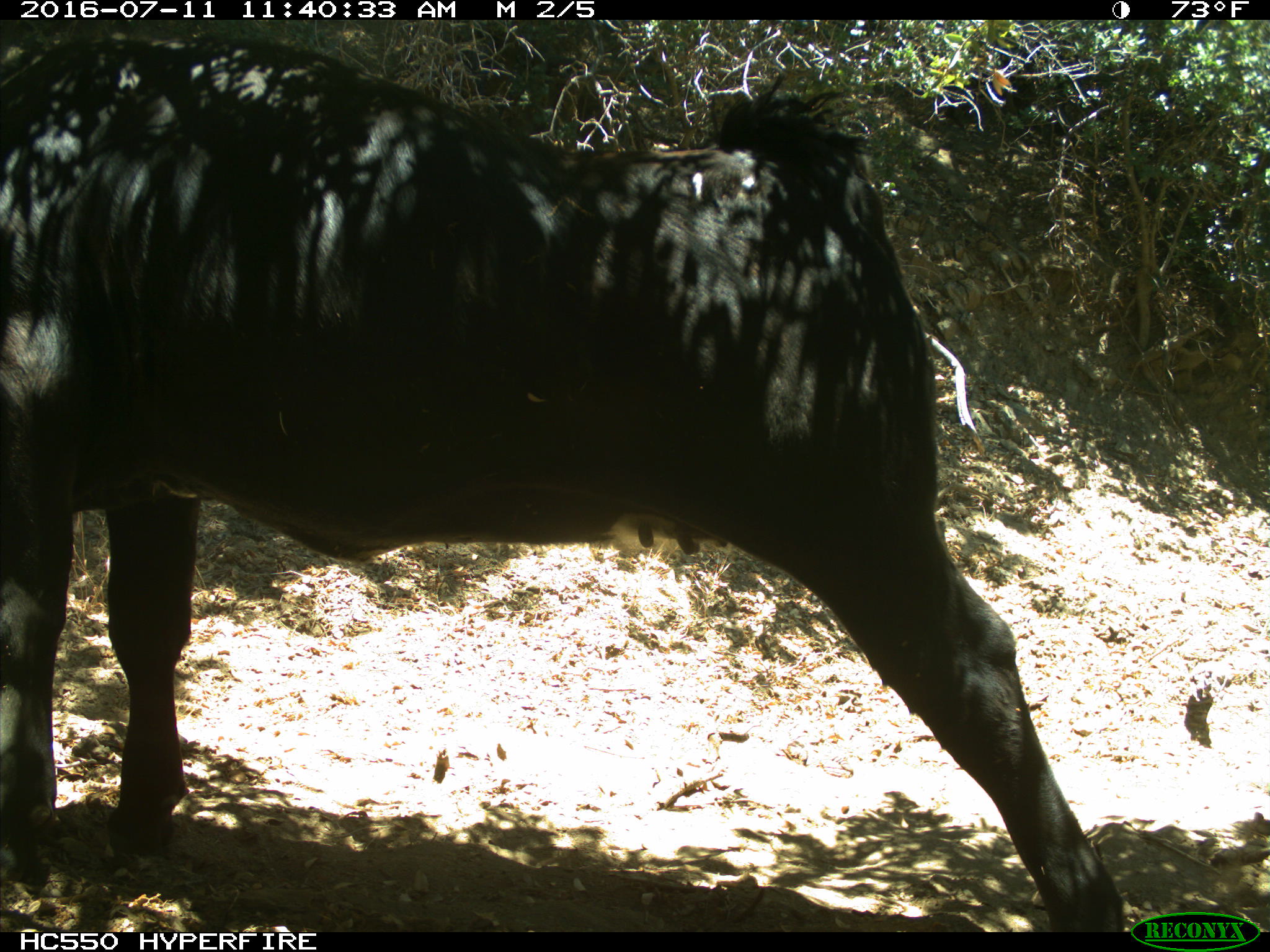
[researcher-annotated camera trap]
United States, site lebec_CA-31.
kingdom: Animalia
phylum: Chordata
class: Mammalia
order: Artiodactyla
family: Bovidae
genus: Bos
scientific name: Bos taurus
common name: domestic cow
Bos taurus (domestic cow).